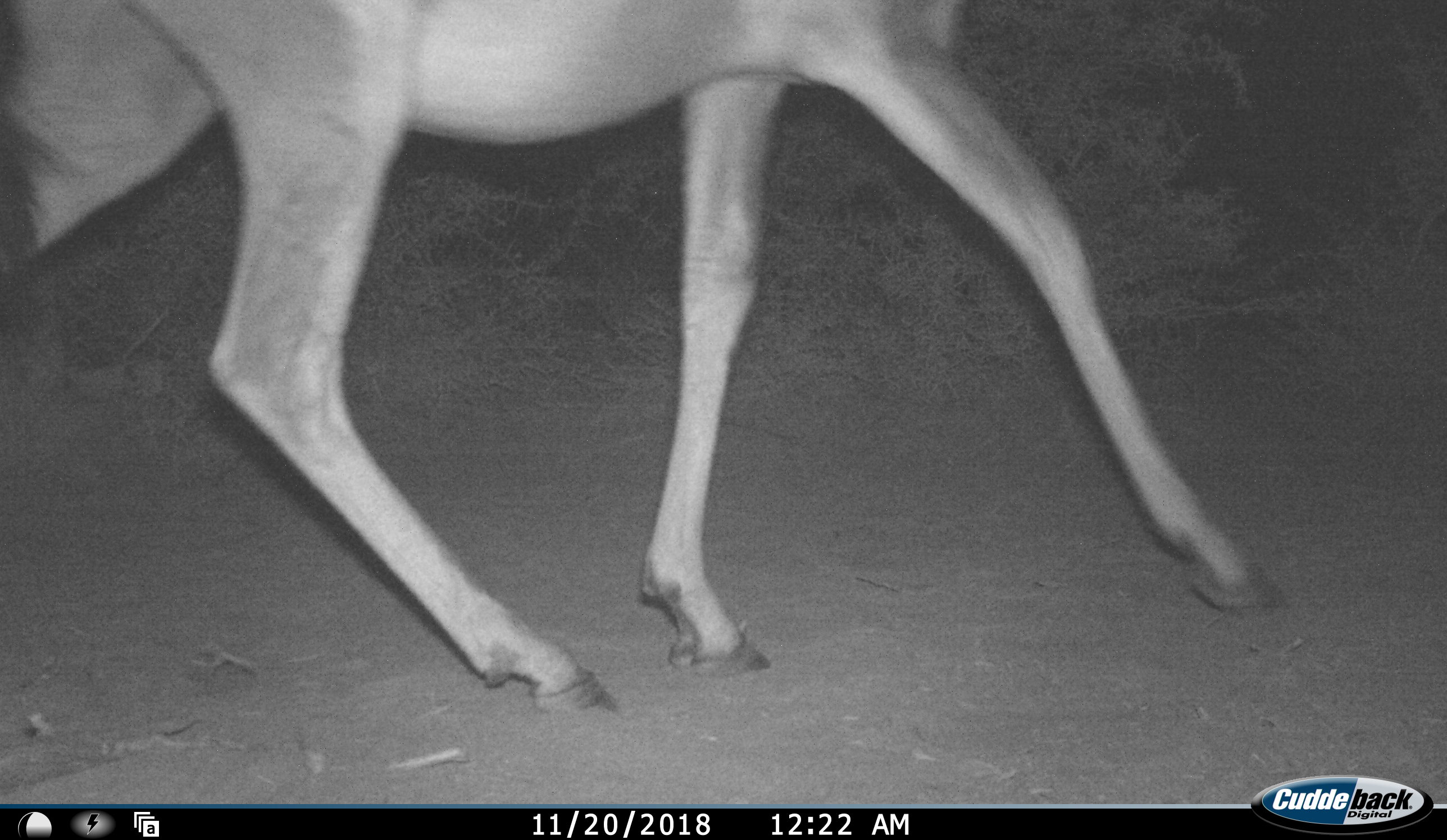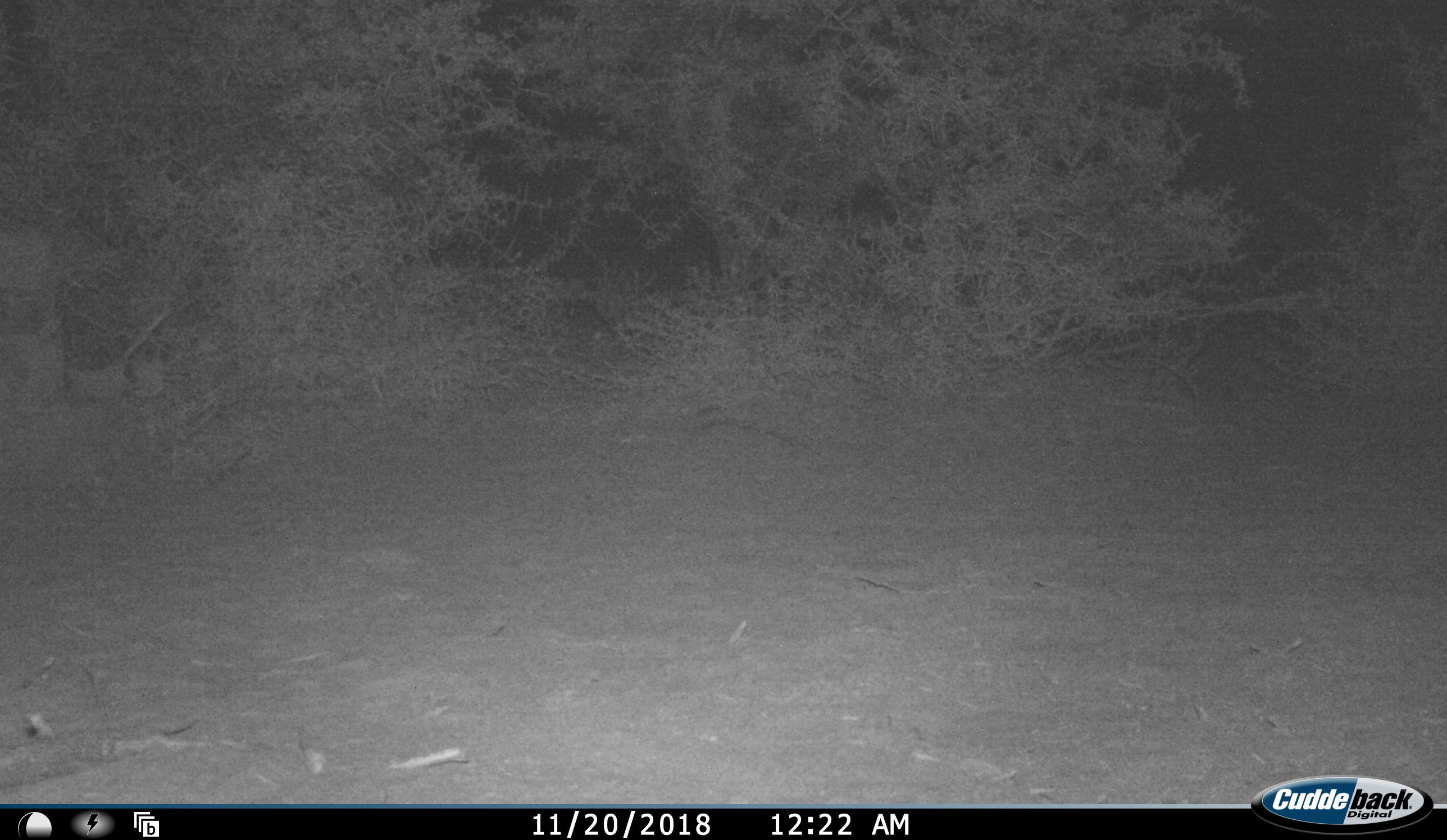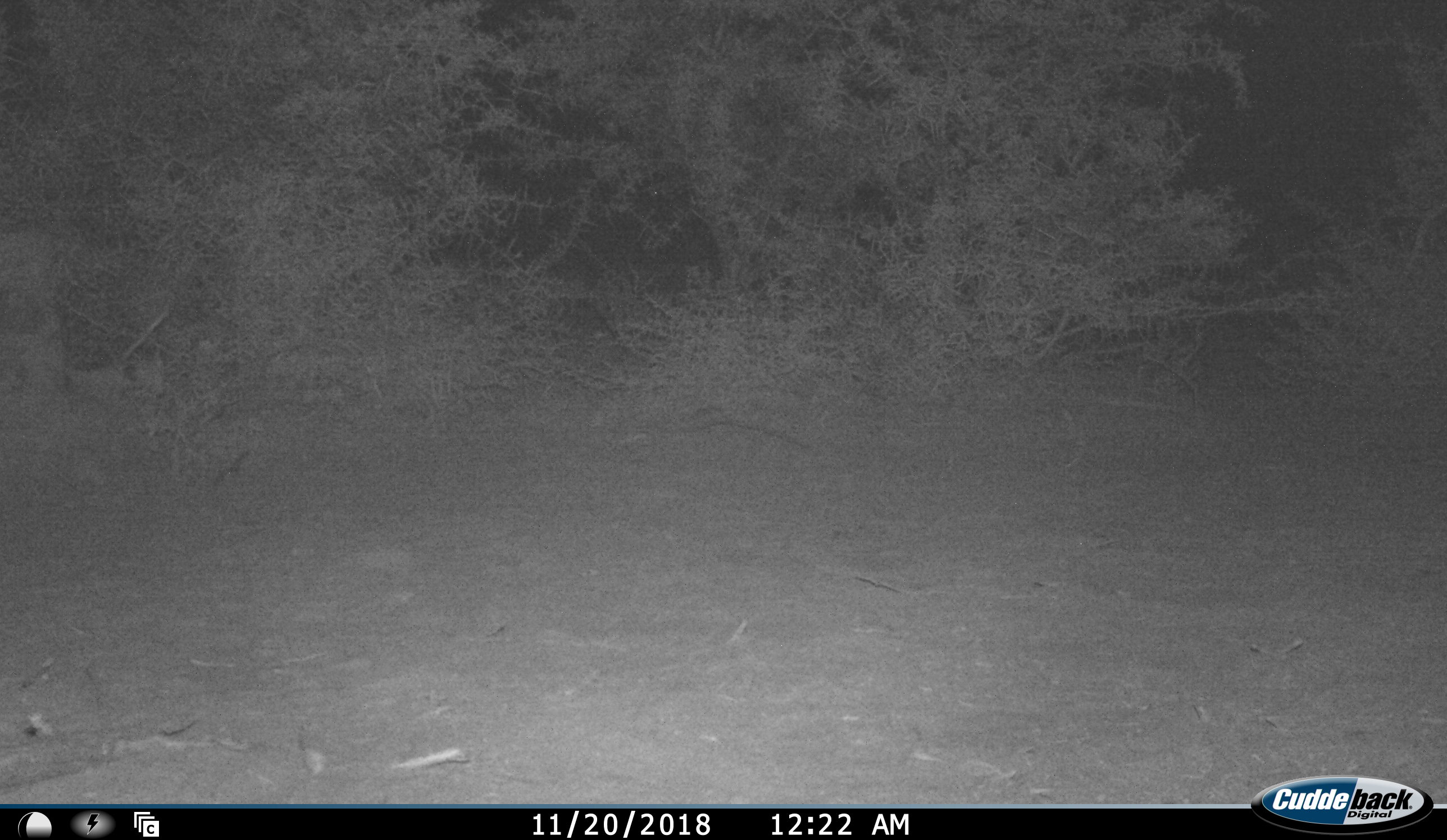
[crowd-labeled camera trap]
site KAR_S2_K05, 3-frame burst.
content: unidentified animal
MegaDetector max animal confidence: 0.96